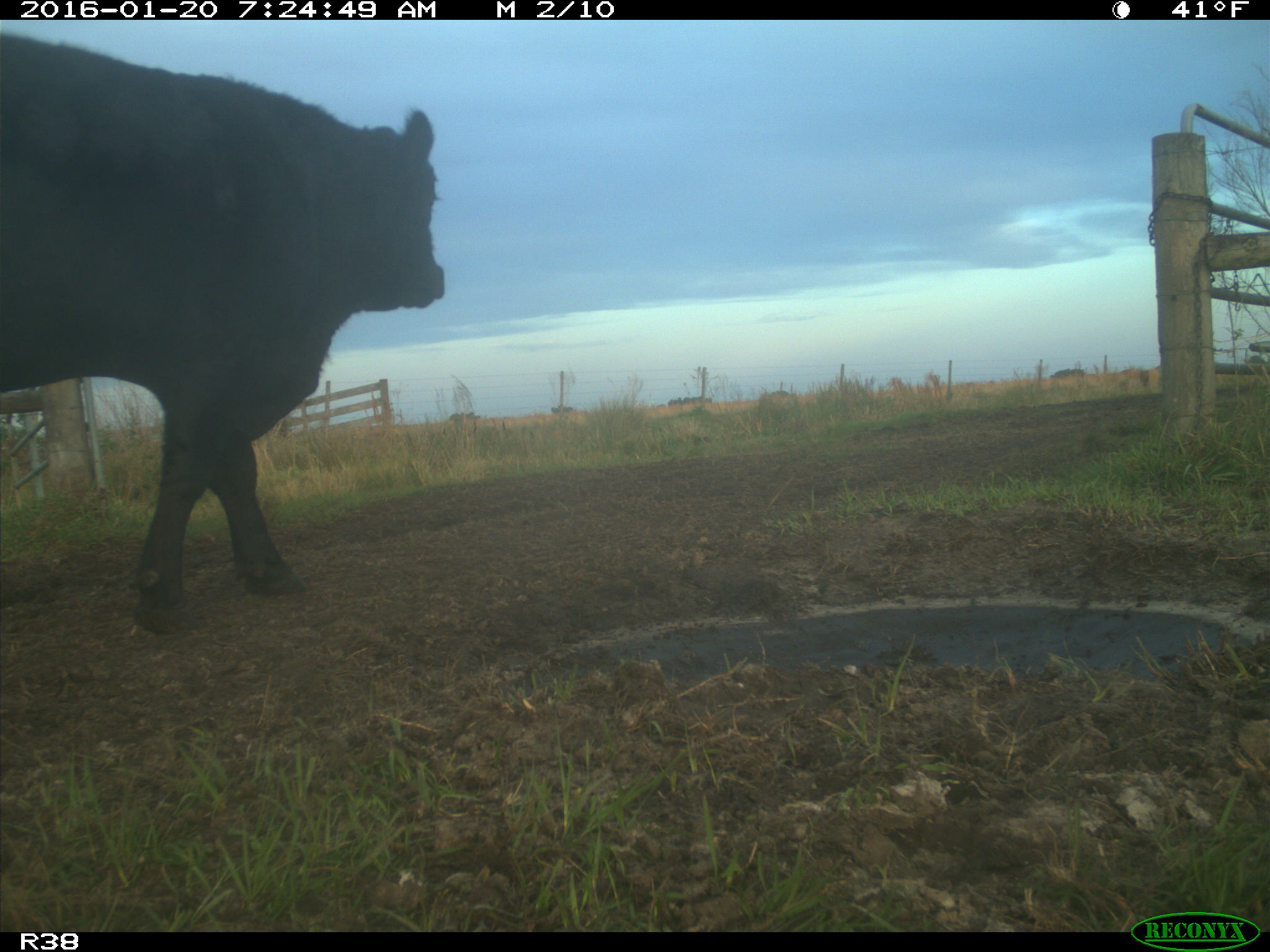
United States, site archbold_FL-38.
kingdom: Animalia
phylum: Chordata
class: Mammalia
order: Artiodactyla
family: Bovidae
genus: Bos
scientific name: Bos taurus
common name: domestic cow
Bos taurus (domestic cow).